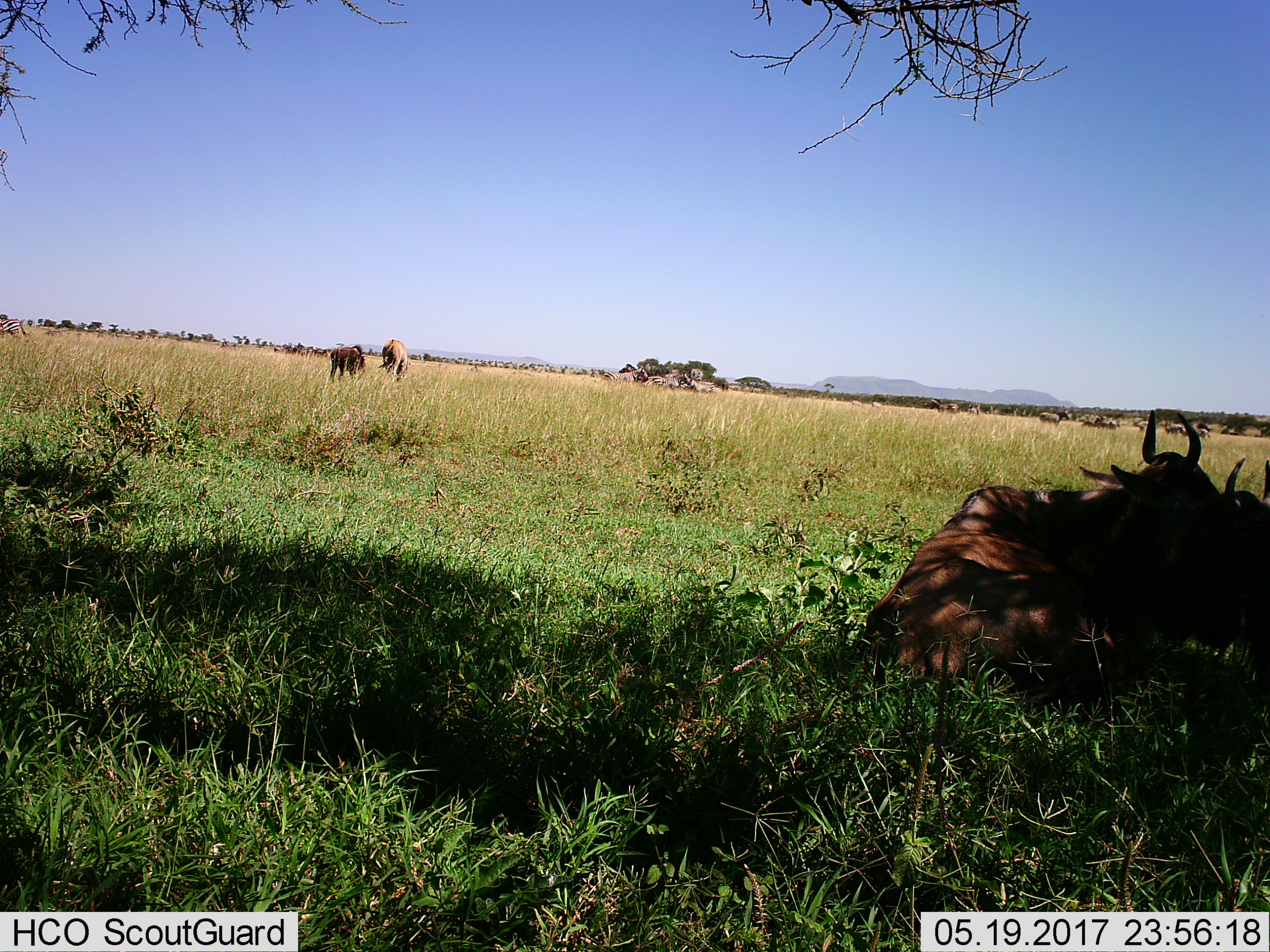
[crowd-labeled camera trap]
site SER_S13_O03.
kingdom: Animalia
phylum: Chordata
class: Mammalia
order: Artiodactyla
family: Bovidae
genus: Connochaetes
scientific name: Connochaetes taurinus taurinus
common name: blue wildebeest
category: wildebeestblue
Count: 4.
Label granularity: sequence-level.